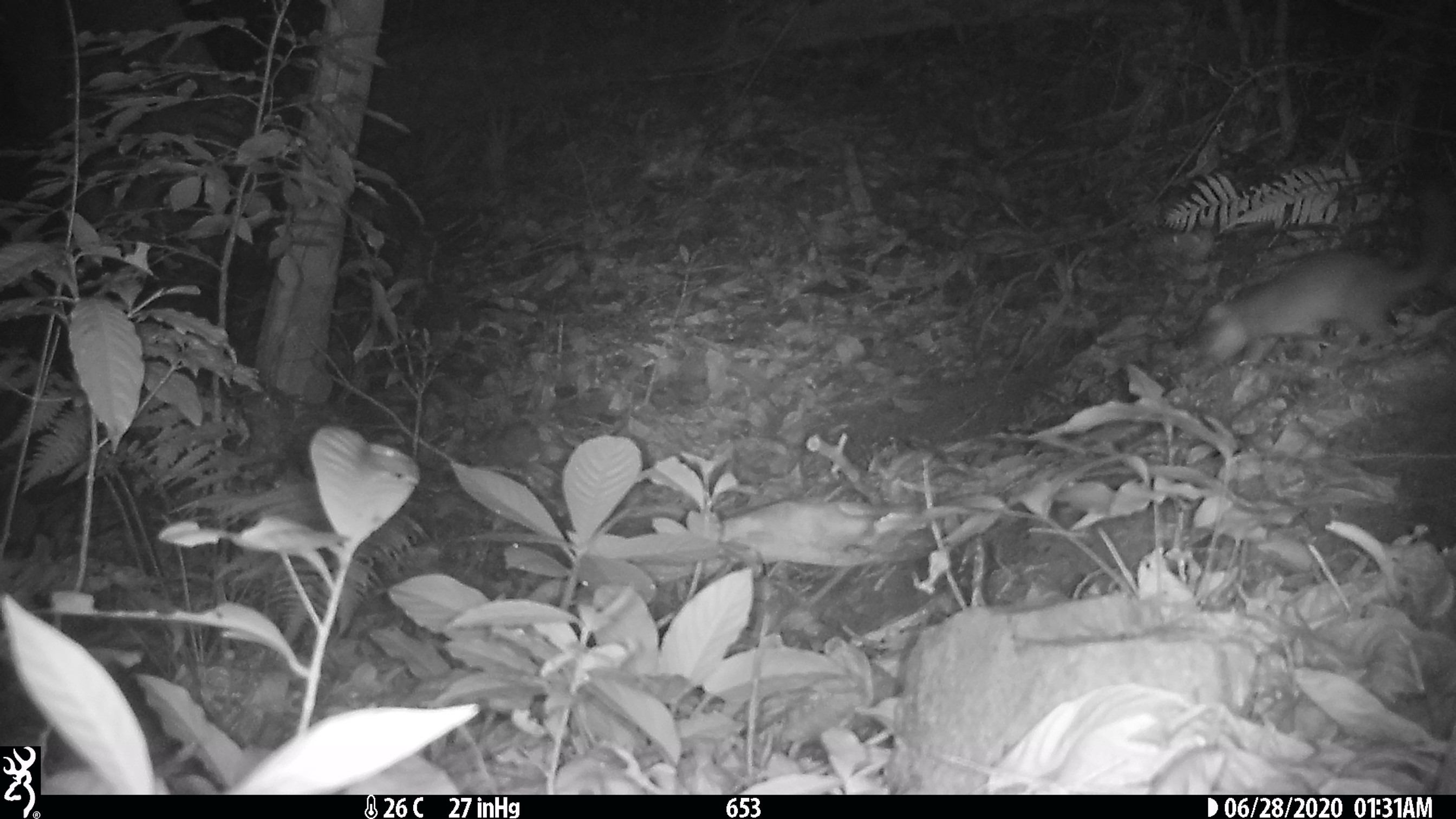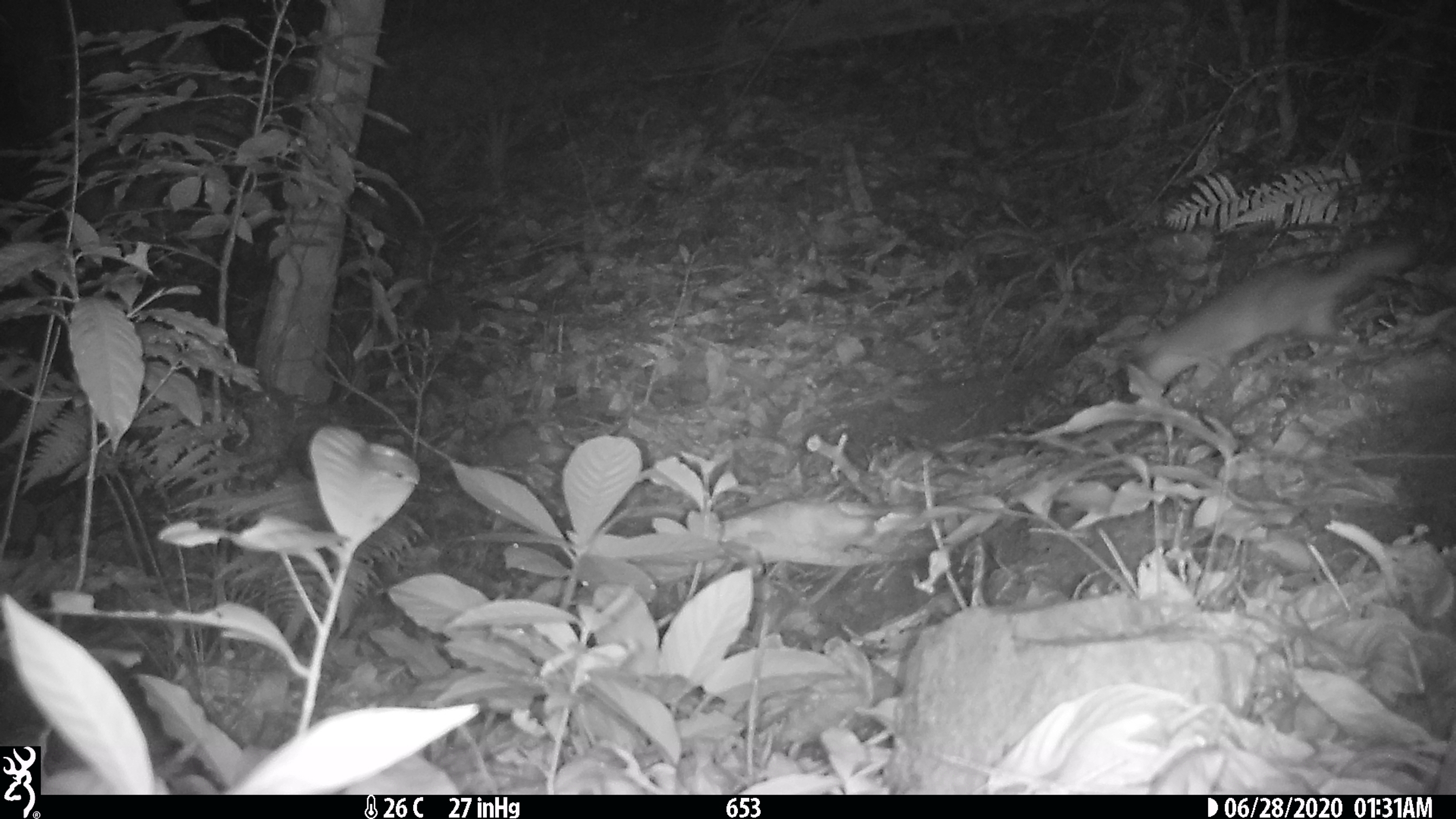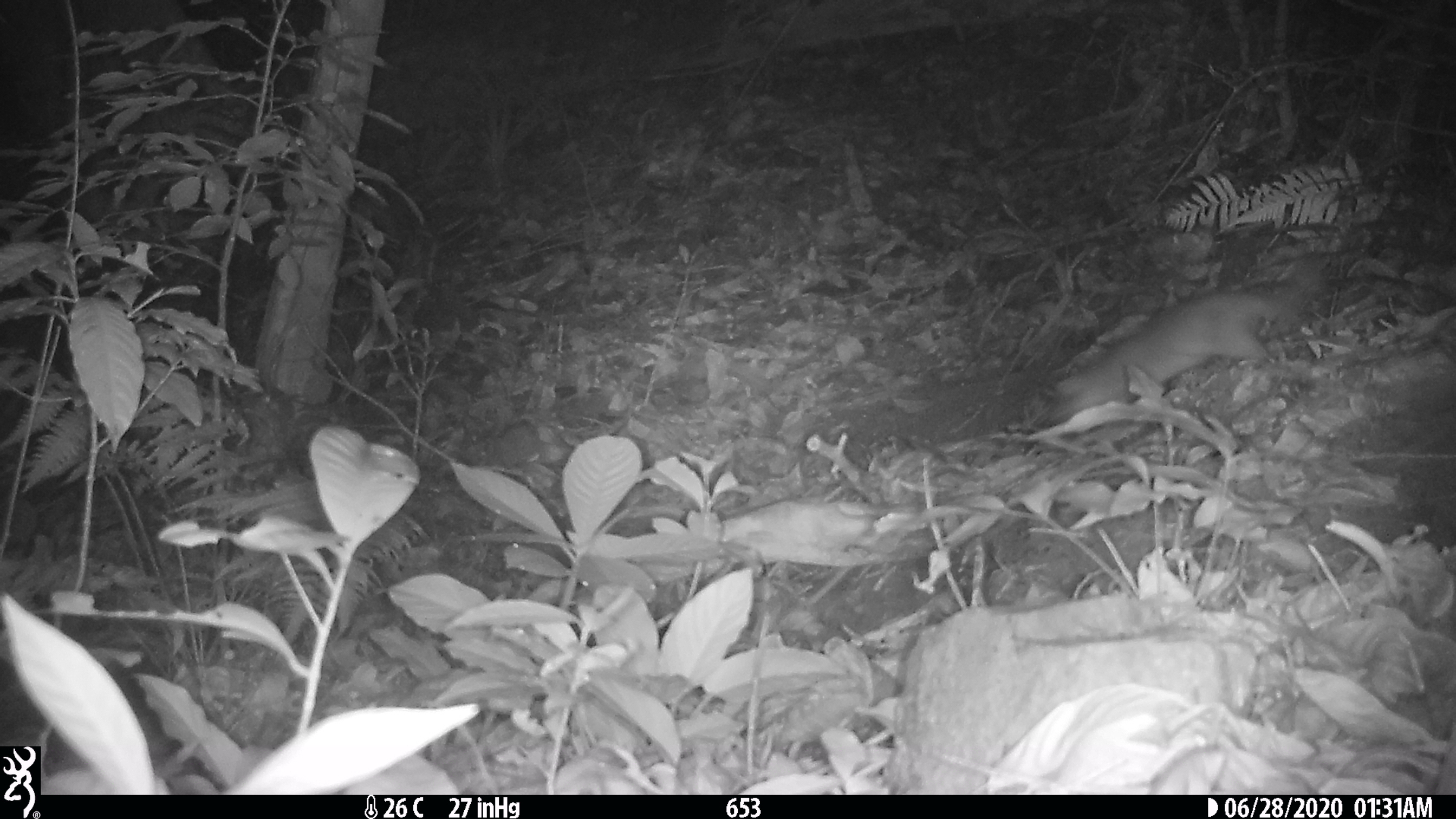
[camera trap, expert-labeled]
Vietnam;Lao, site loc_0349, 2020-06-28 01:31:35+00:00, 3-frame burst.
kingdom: Animalia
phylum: Chordata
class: Mammalia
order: Carnivora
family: Mustelidae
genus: Melogale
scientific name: Melogale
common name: ferret badger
Ferret badger (Melogale). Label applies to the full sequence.